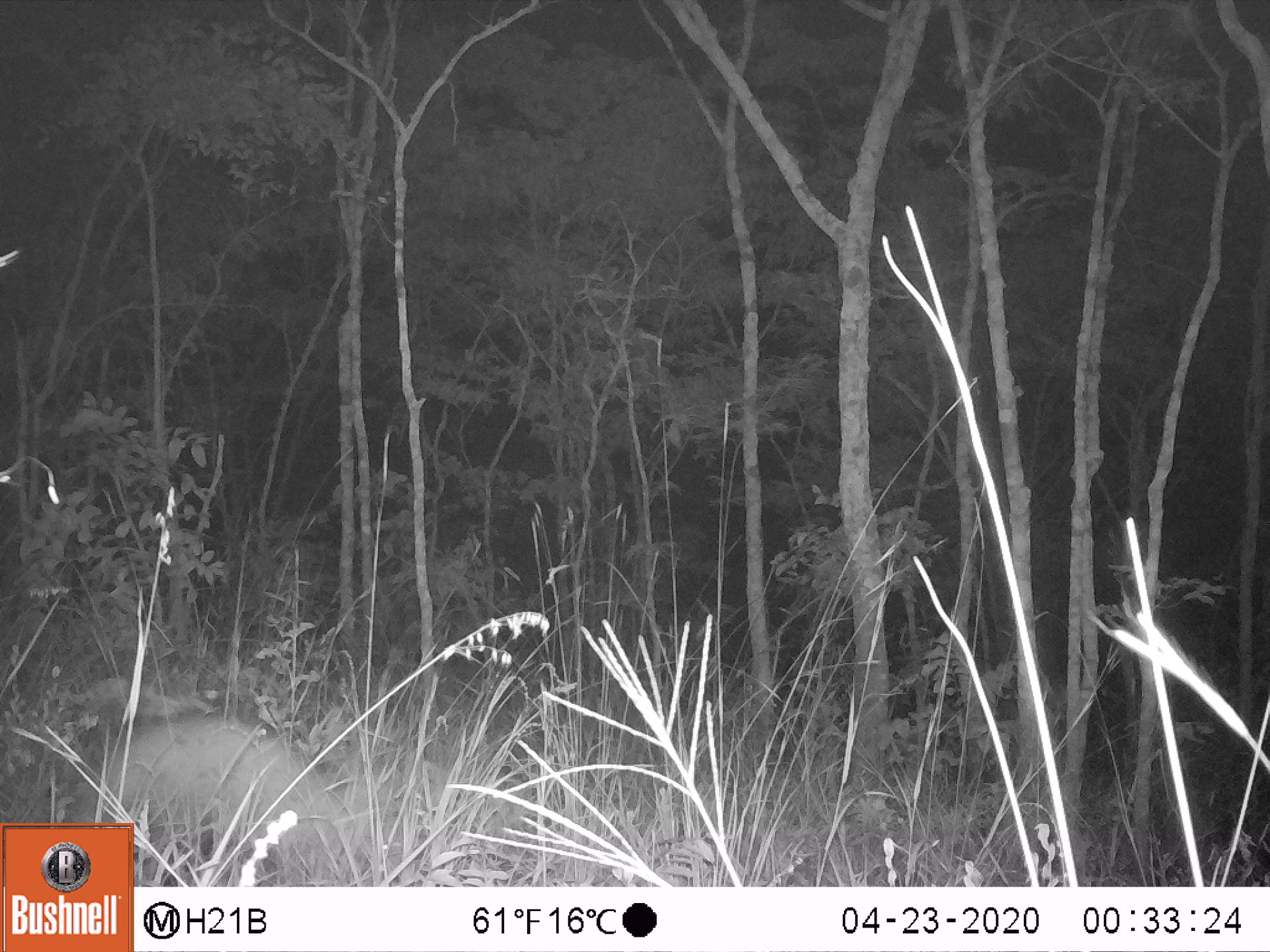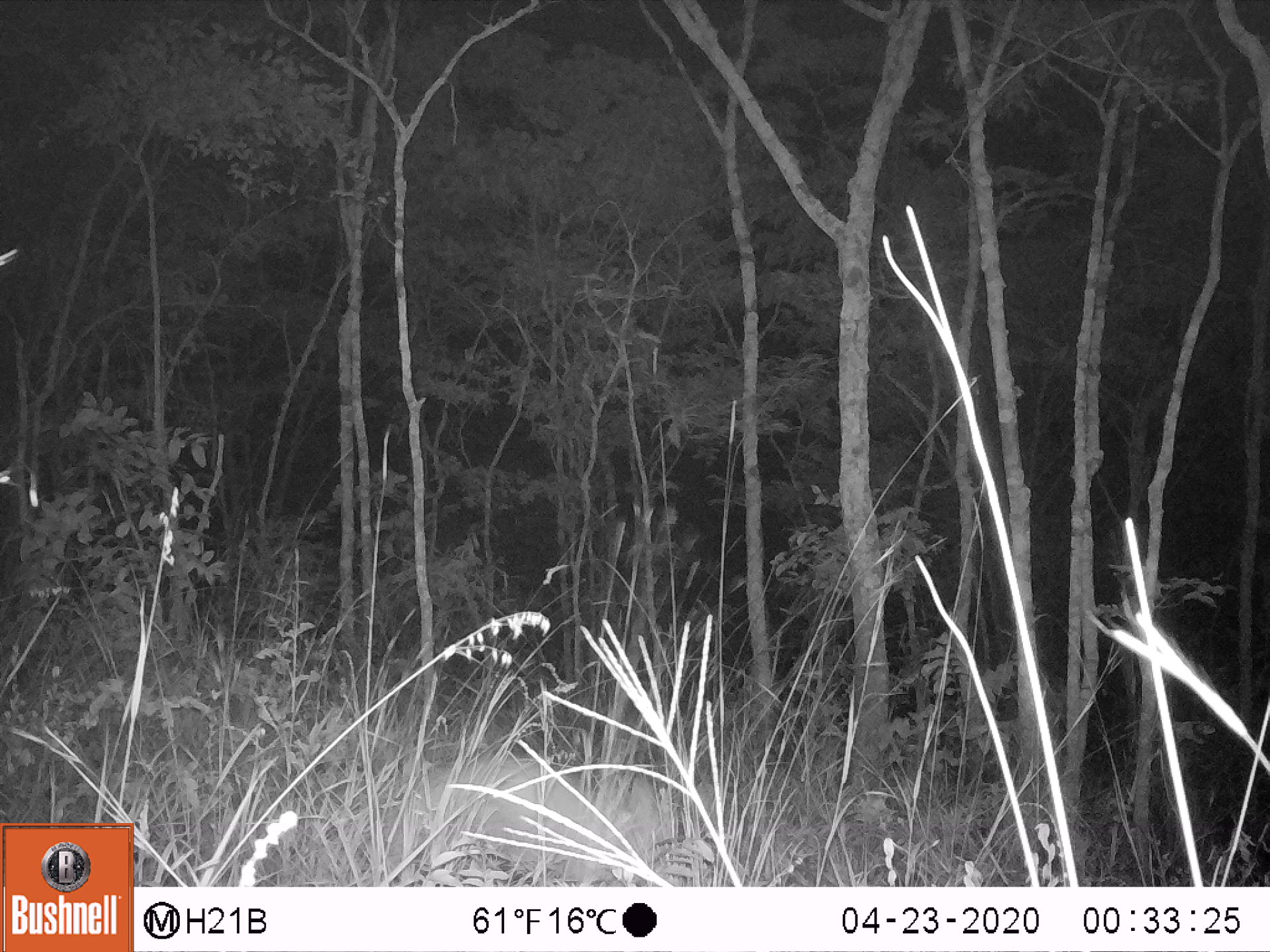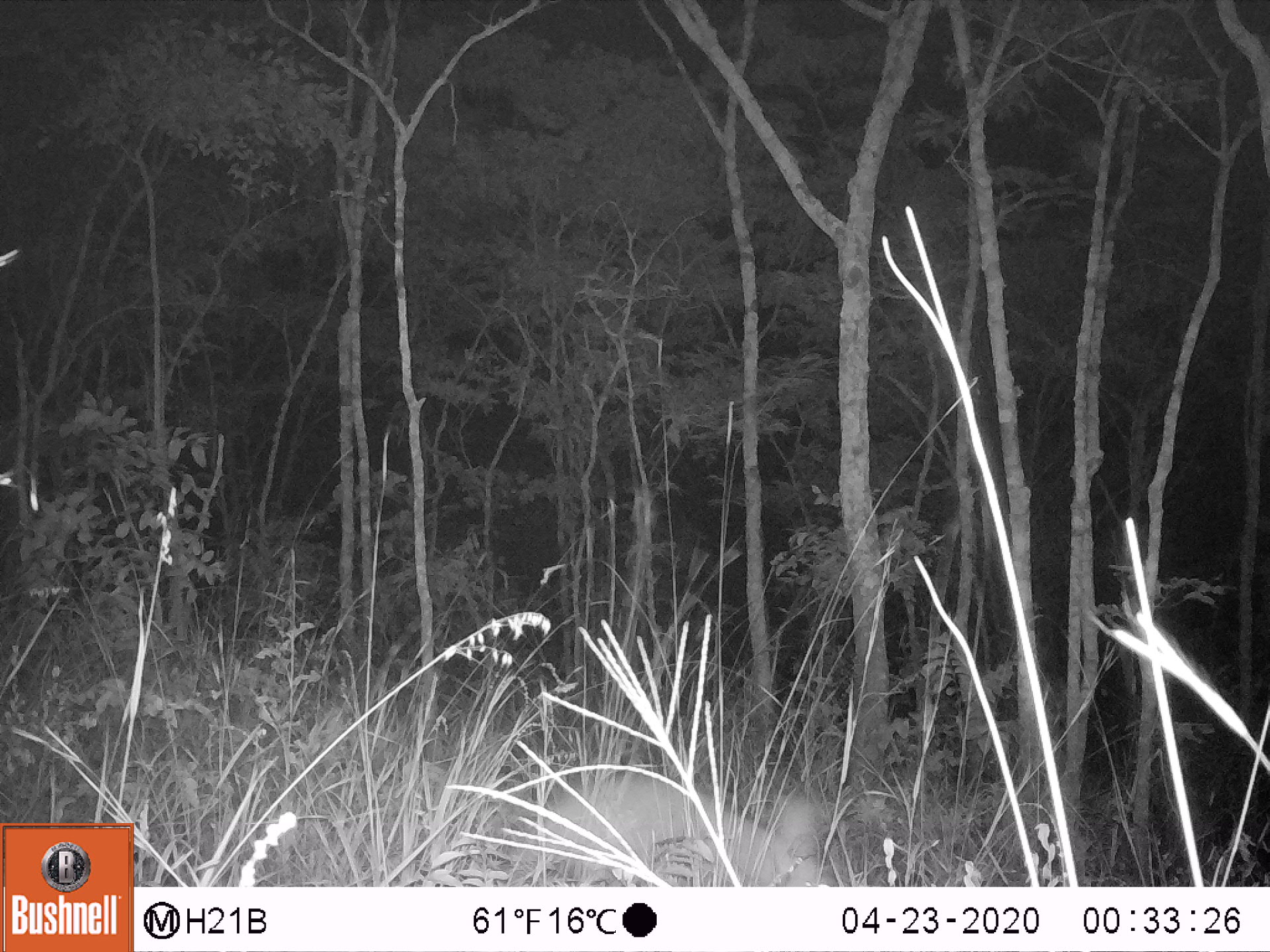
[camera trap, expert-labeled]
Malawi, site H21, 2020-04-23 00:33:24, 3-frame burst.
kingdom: Animalia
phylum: Chordata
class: Mammalia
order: Tubulidentata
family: Orycteropodidae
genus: Orycteropus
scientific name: Orycteropus afer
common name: aardvark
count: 1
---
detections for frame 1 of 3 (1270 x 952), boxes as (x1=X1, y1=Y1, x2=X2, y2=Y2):
aardvark: (x1=52, y1=712, x2=337, y2=819)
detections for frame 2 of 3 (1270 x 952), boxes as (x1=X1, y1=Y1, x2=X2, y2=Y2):
aardvark: (x1=398, y1=744, x2=693, y2=881)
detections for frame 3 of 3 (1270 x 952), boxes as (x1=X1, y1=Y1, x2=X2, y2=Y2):
aardvark: (x1=521, y1=782, x2=833, y2=885)